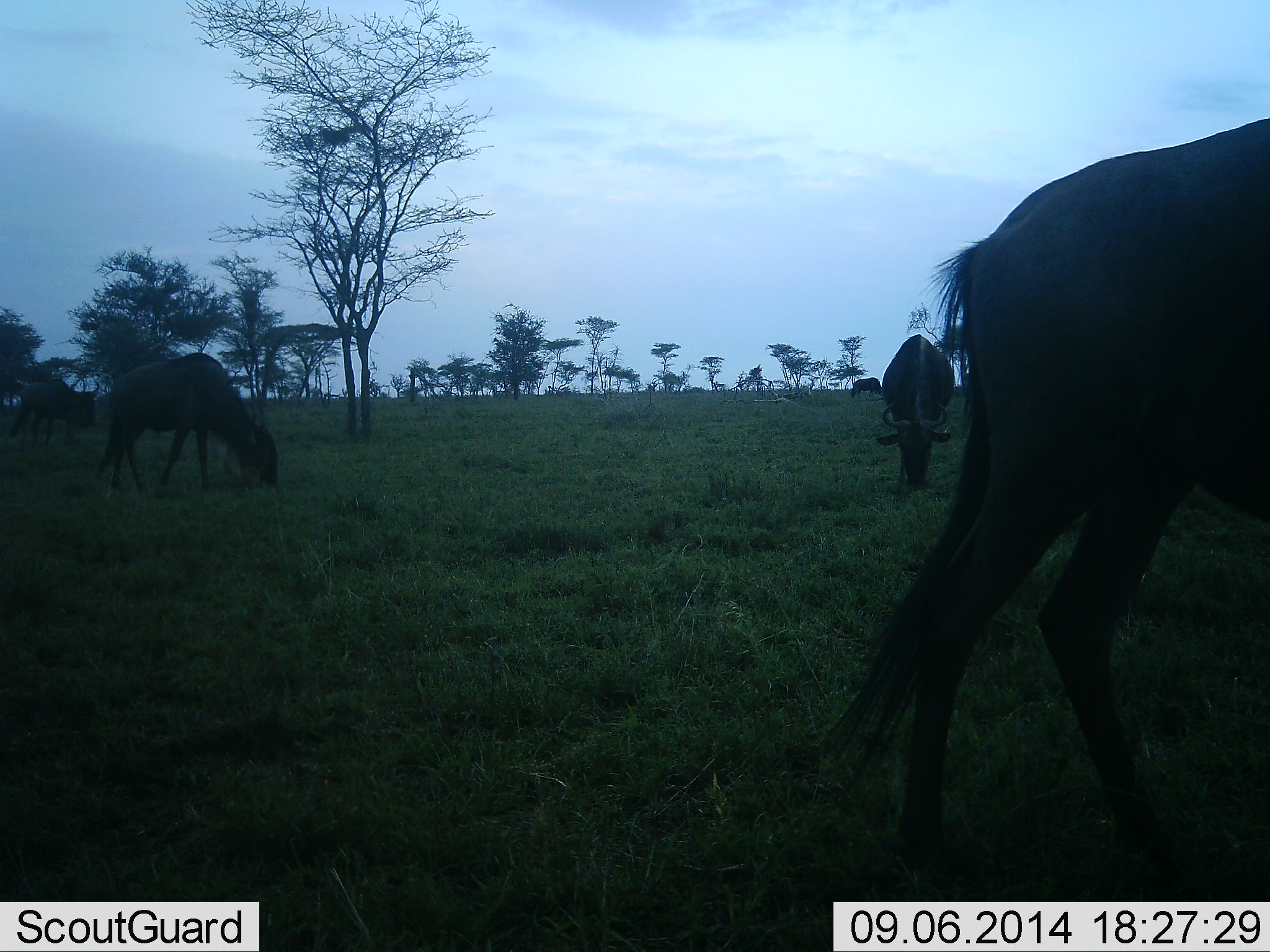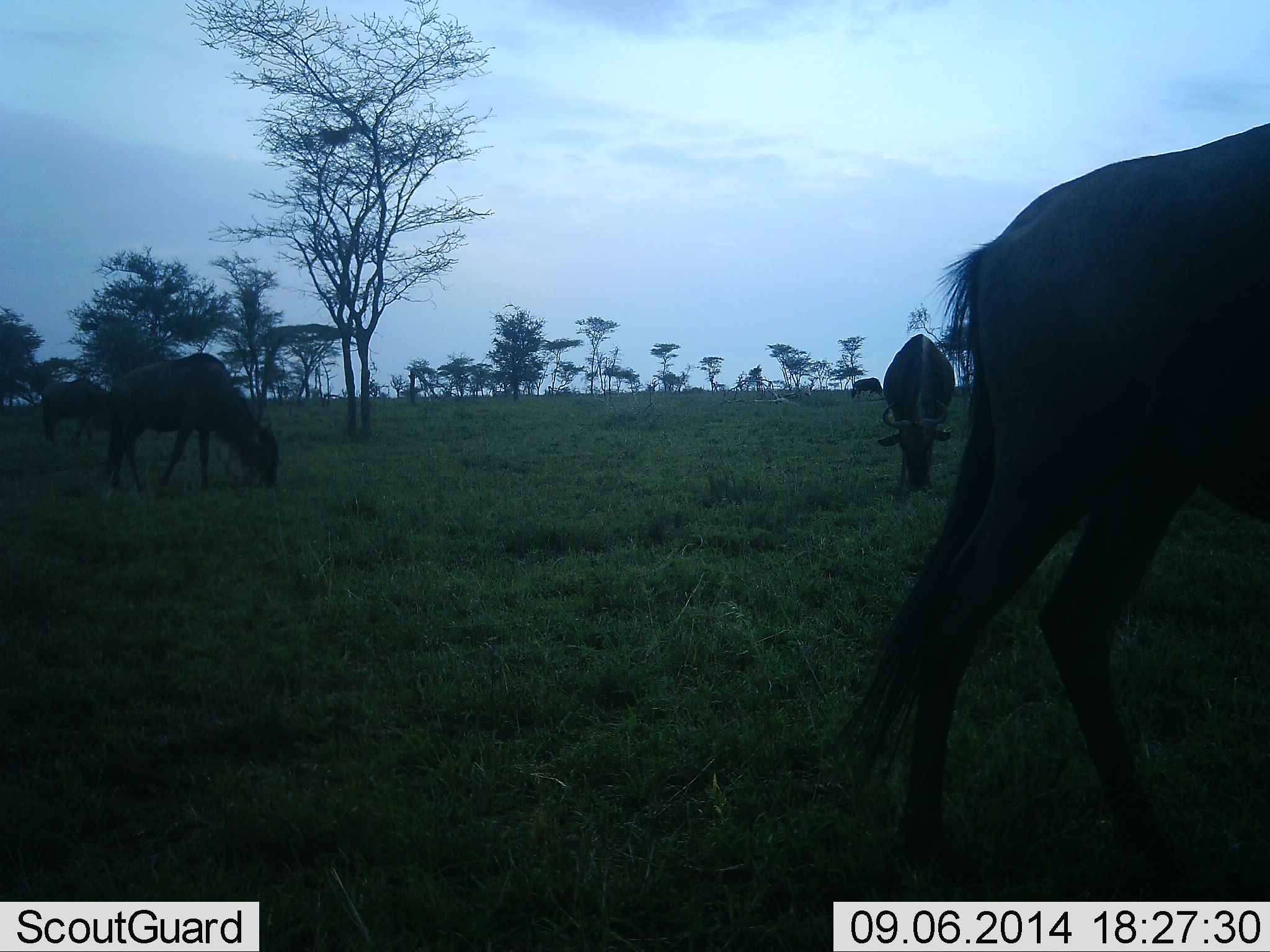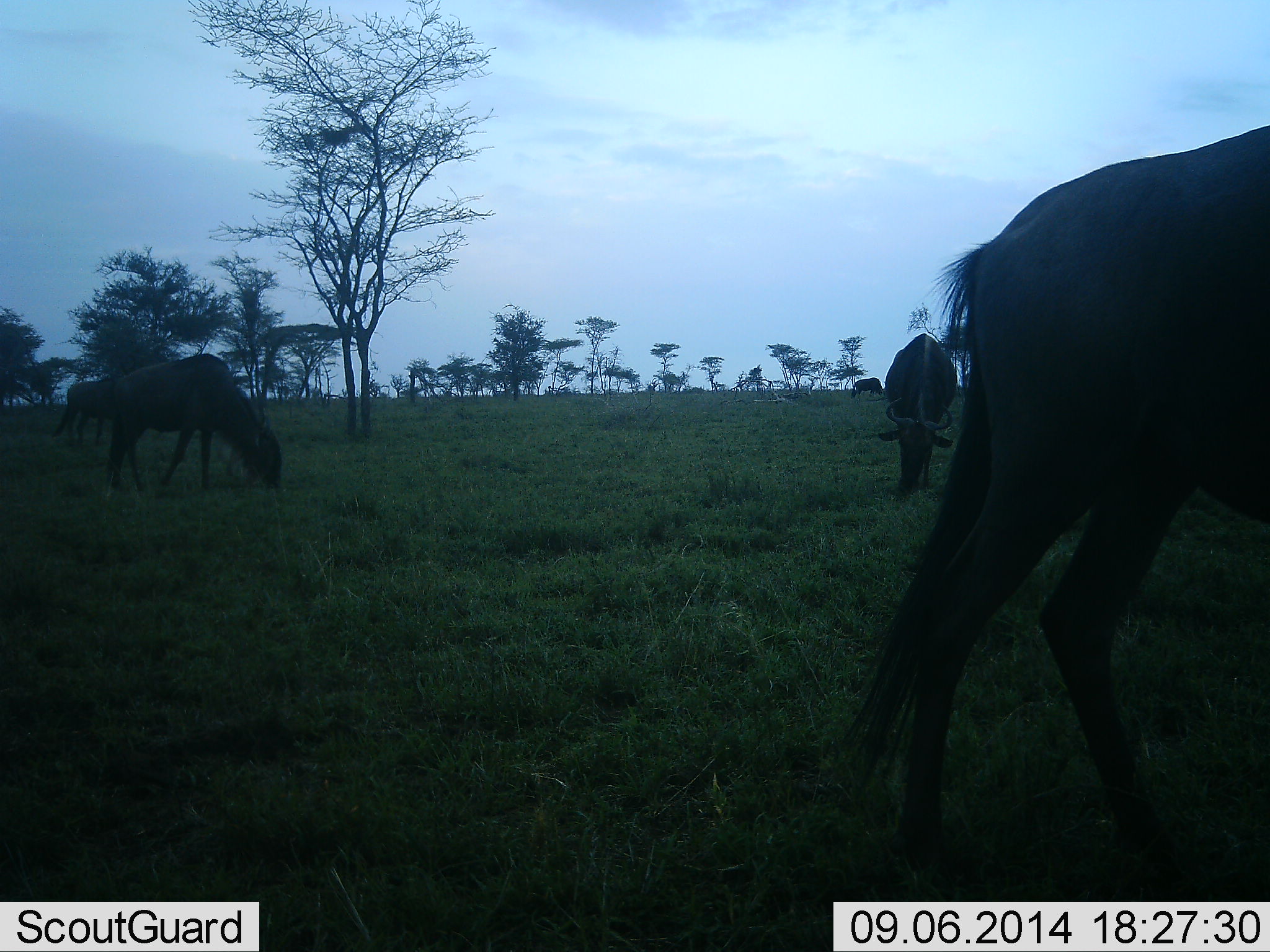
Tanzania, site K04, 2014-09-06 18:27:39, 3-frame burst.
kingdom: Animalia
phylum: Chordata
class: Mammalia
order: Artiodactyla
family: Bovidae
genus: Connochaetes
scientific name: Connochaetes taurinus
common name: blue wildebeest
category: wildebeest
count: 5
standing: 50%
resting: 0%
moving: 20%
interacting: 0%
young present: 0%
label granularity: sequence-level